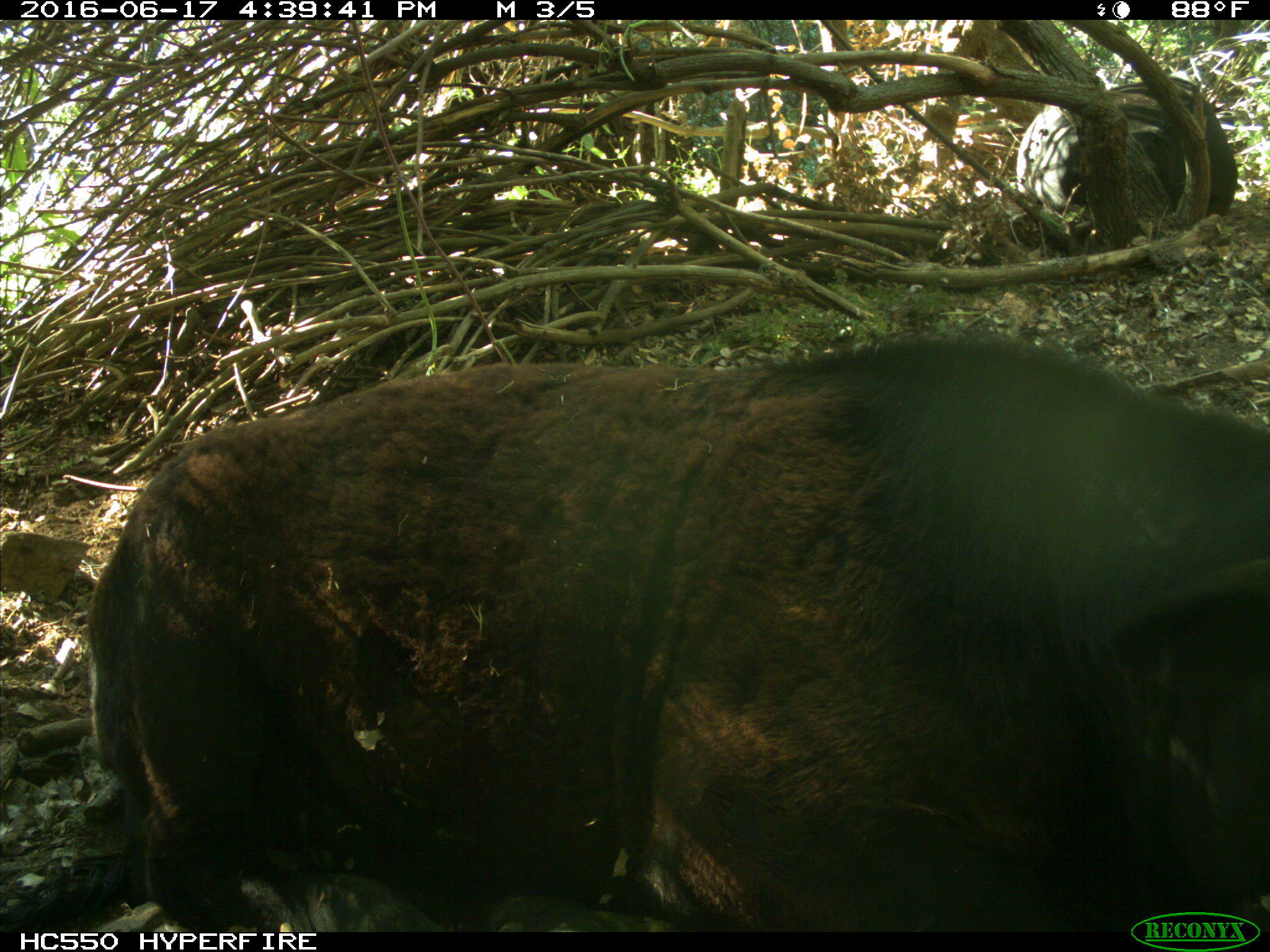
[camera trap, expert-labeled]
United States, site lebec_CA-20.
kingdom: Animalia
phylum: Chordata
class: Mammalia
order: Artiodactyla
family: Bovidae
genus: Bos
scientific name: Bos taurus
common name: domestic cow